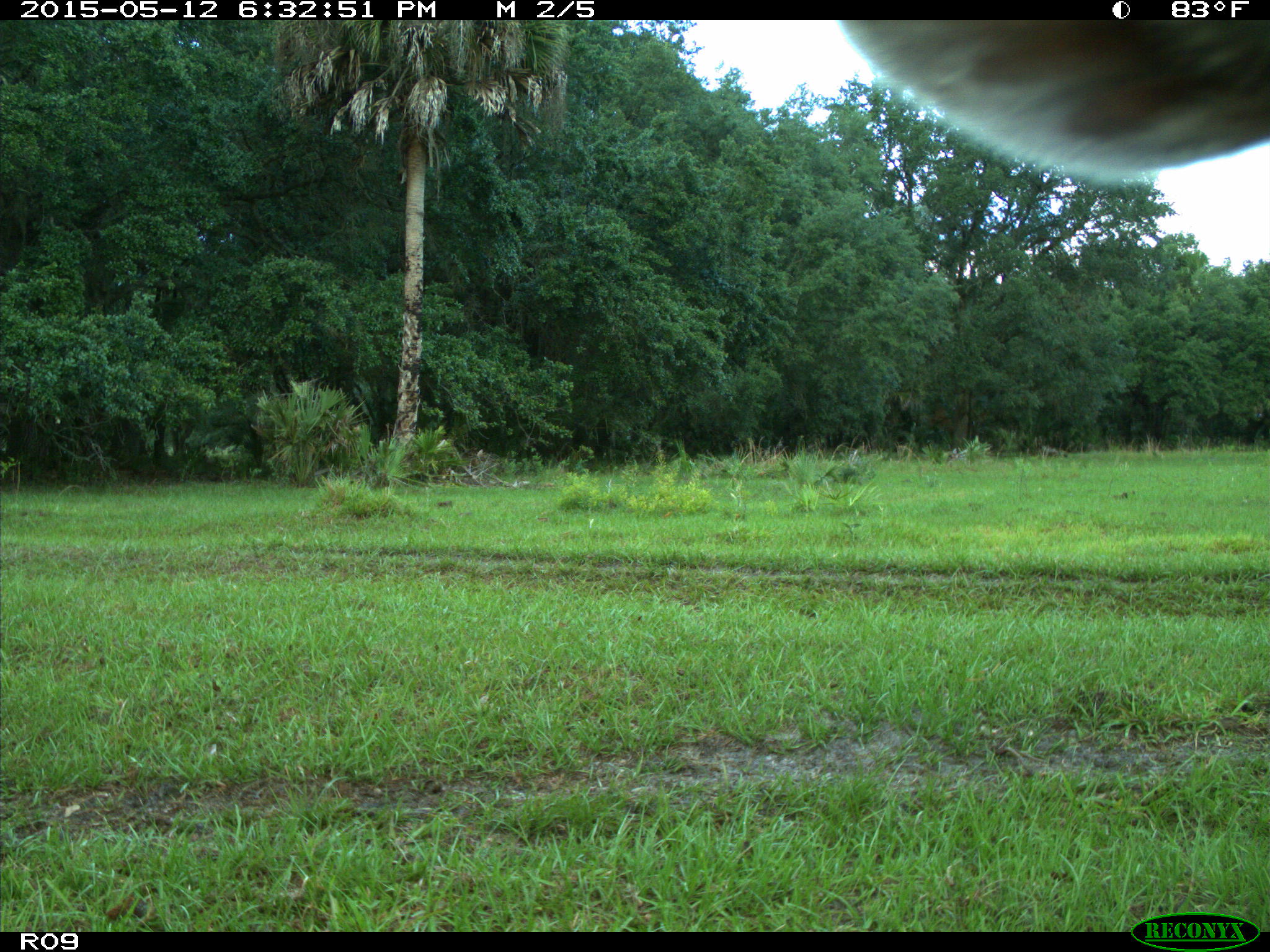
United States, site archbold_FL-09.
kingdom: Animalia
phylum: Chordata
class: Mammalia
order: Artiodactyla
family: Bovidae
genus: Bos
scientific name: Bos taurus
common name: domestic cow